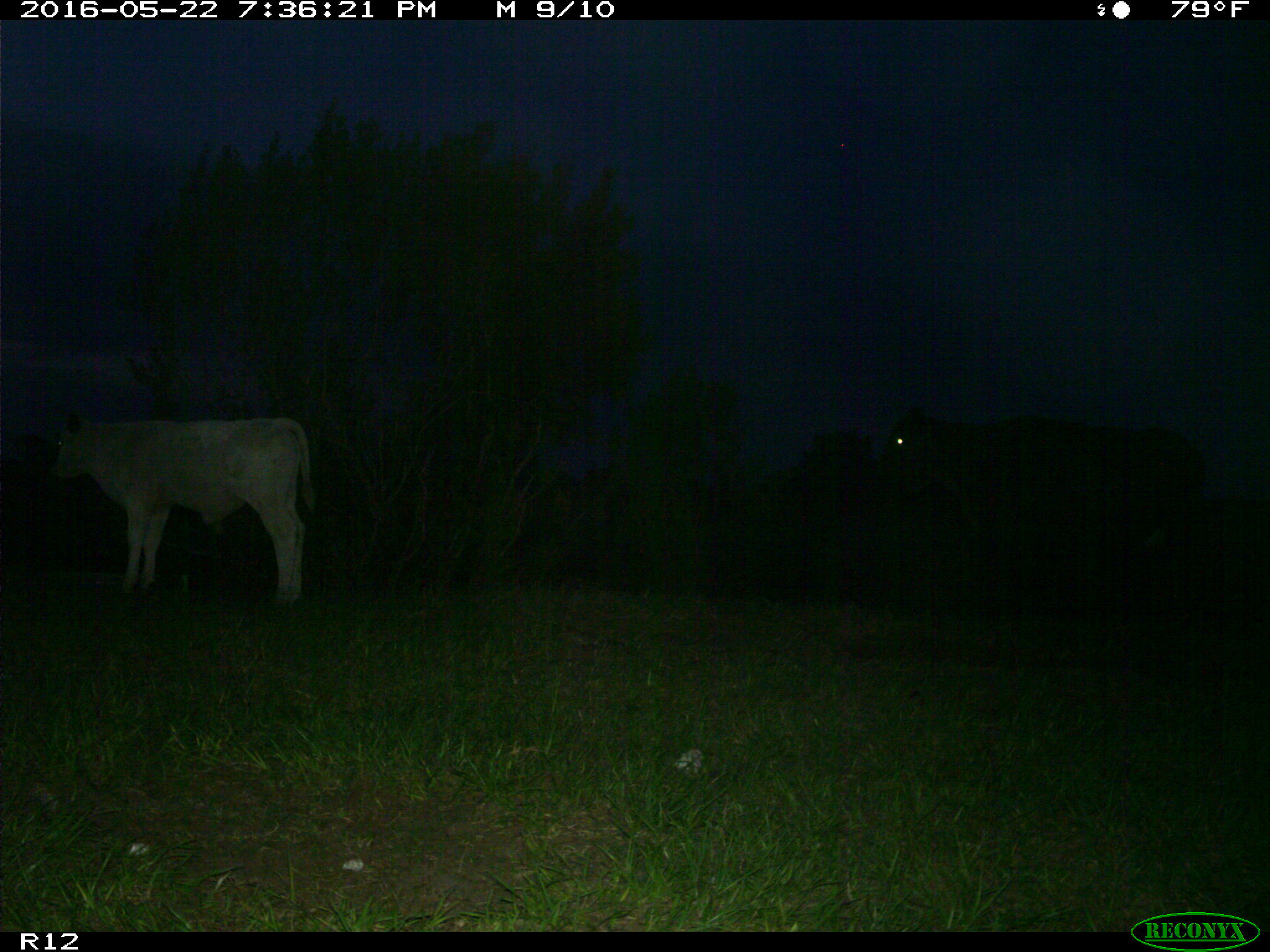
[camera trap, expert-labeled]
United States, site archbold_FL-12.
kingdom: Animalia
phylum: Chordata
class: Mammalia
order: Artiodactyla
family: Bovidae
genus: Bos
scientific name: Bos taurus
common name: domestic cow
Bos taurus (domestic cow).